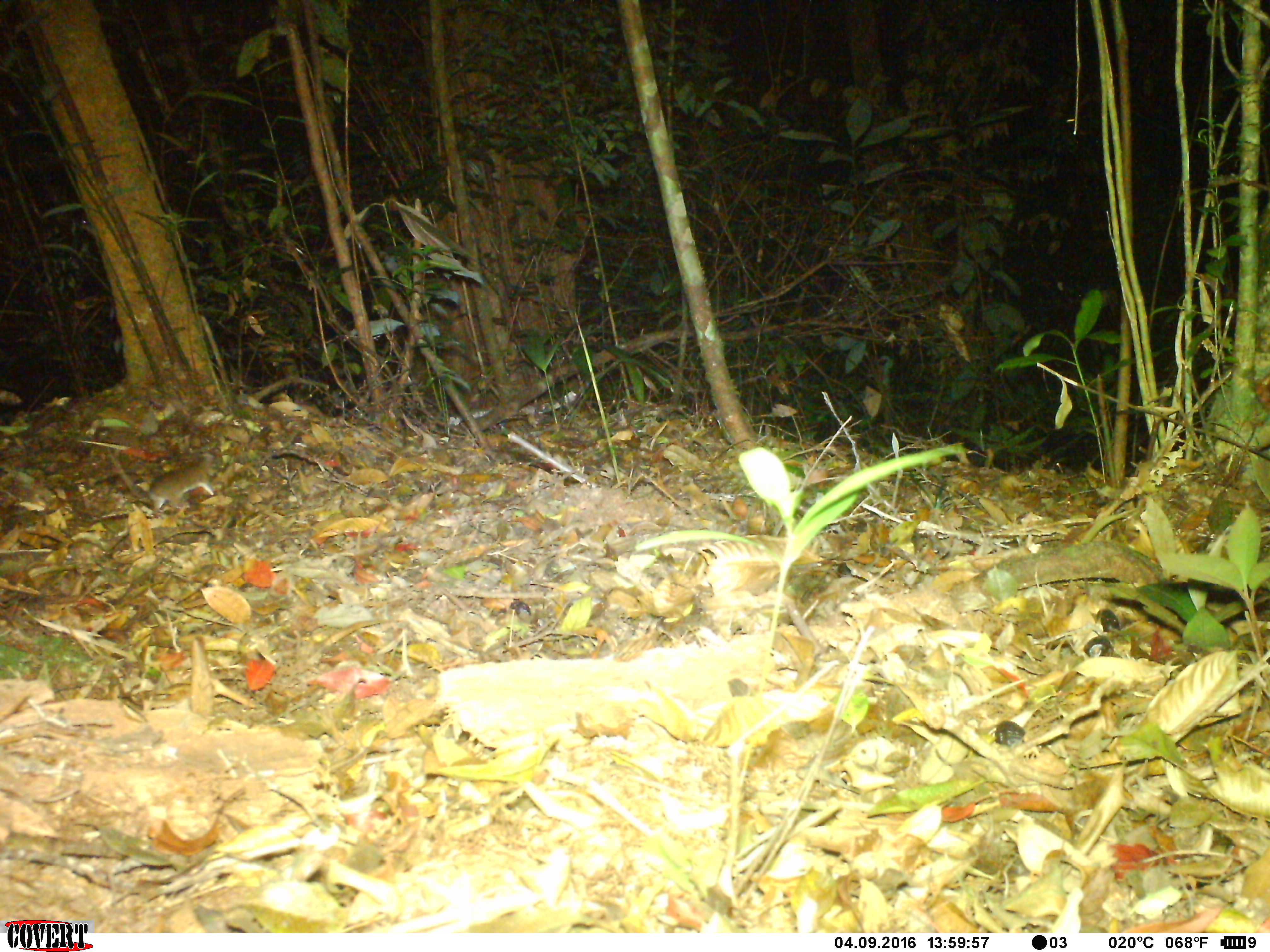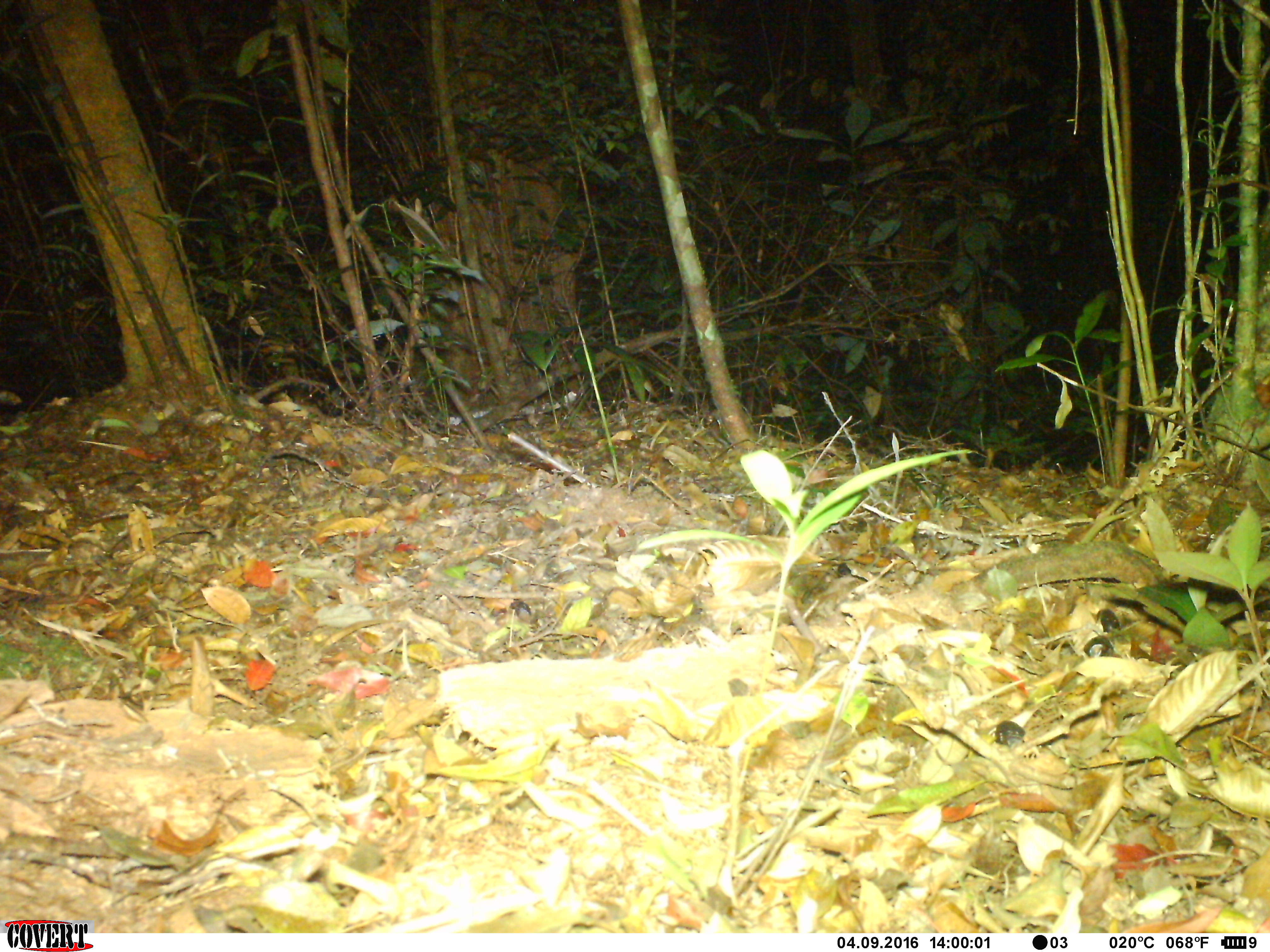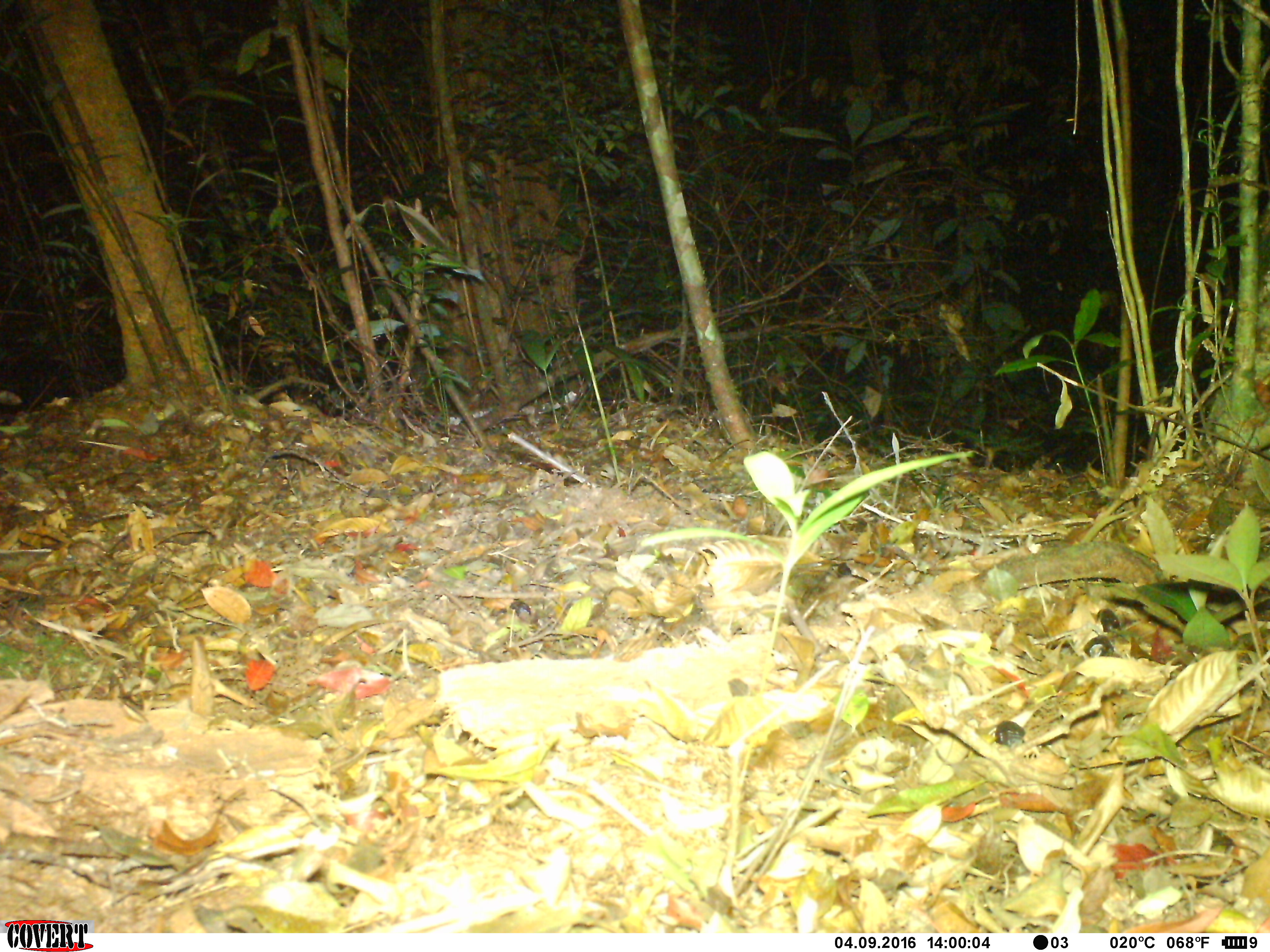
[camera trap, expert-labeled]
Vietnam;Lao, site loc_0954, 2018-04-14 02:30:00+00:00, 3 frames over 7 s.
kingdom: Animalia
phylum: Chordata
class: Mammalia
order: Rodentia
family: Muridae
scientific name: Muridae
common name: old-world mice and rats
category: unidentified murid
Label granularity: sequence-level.